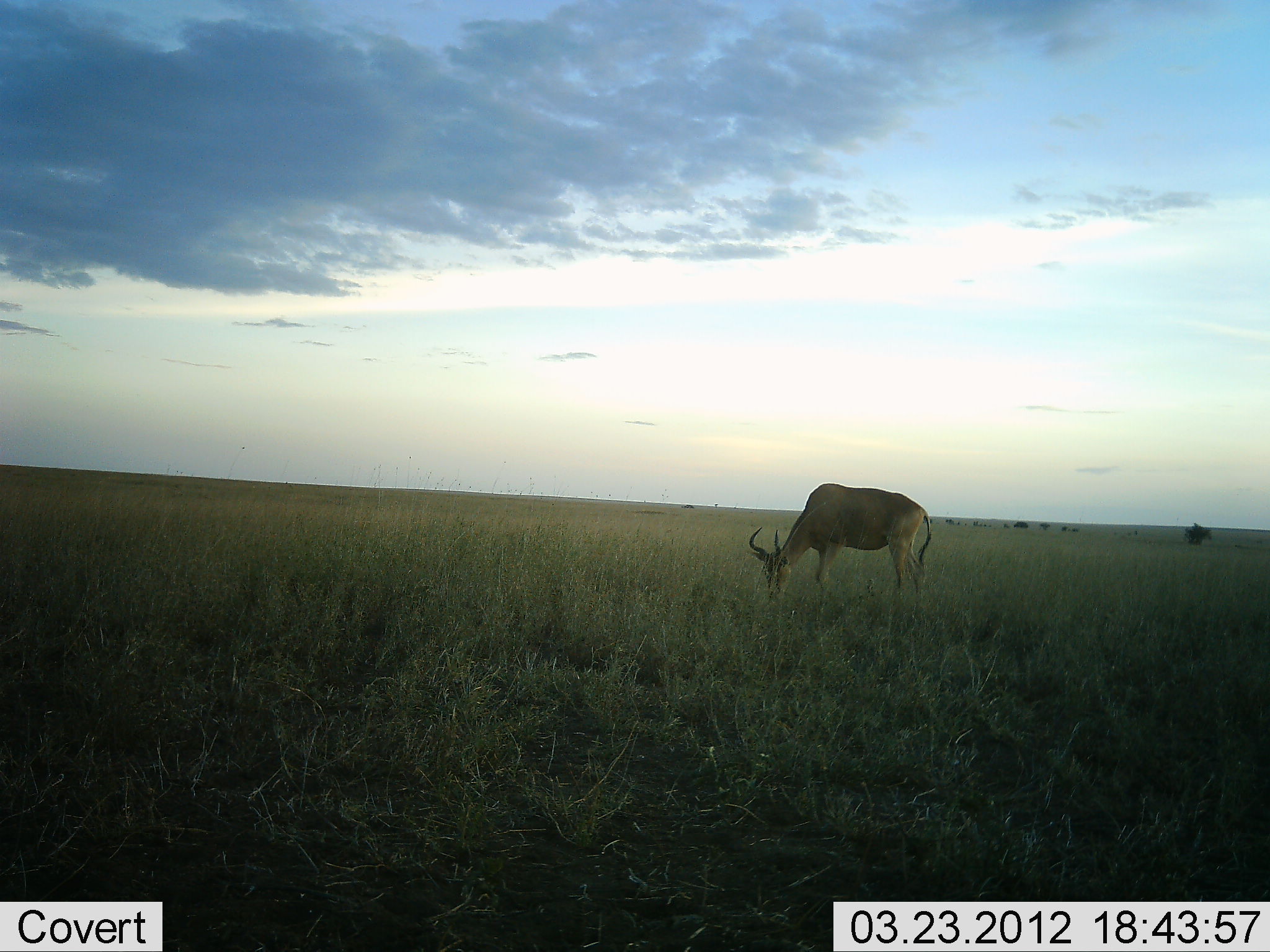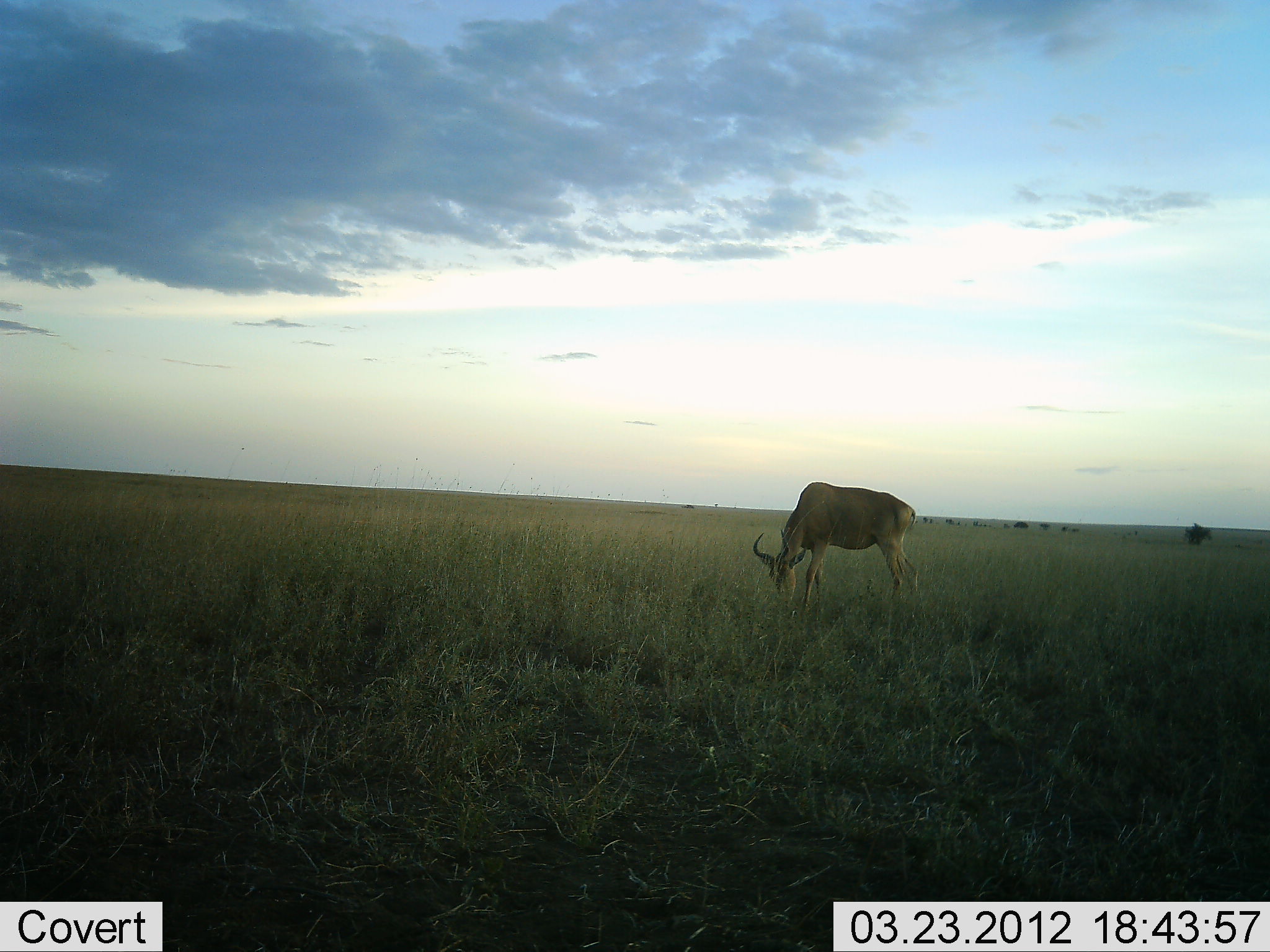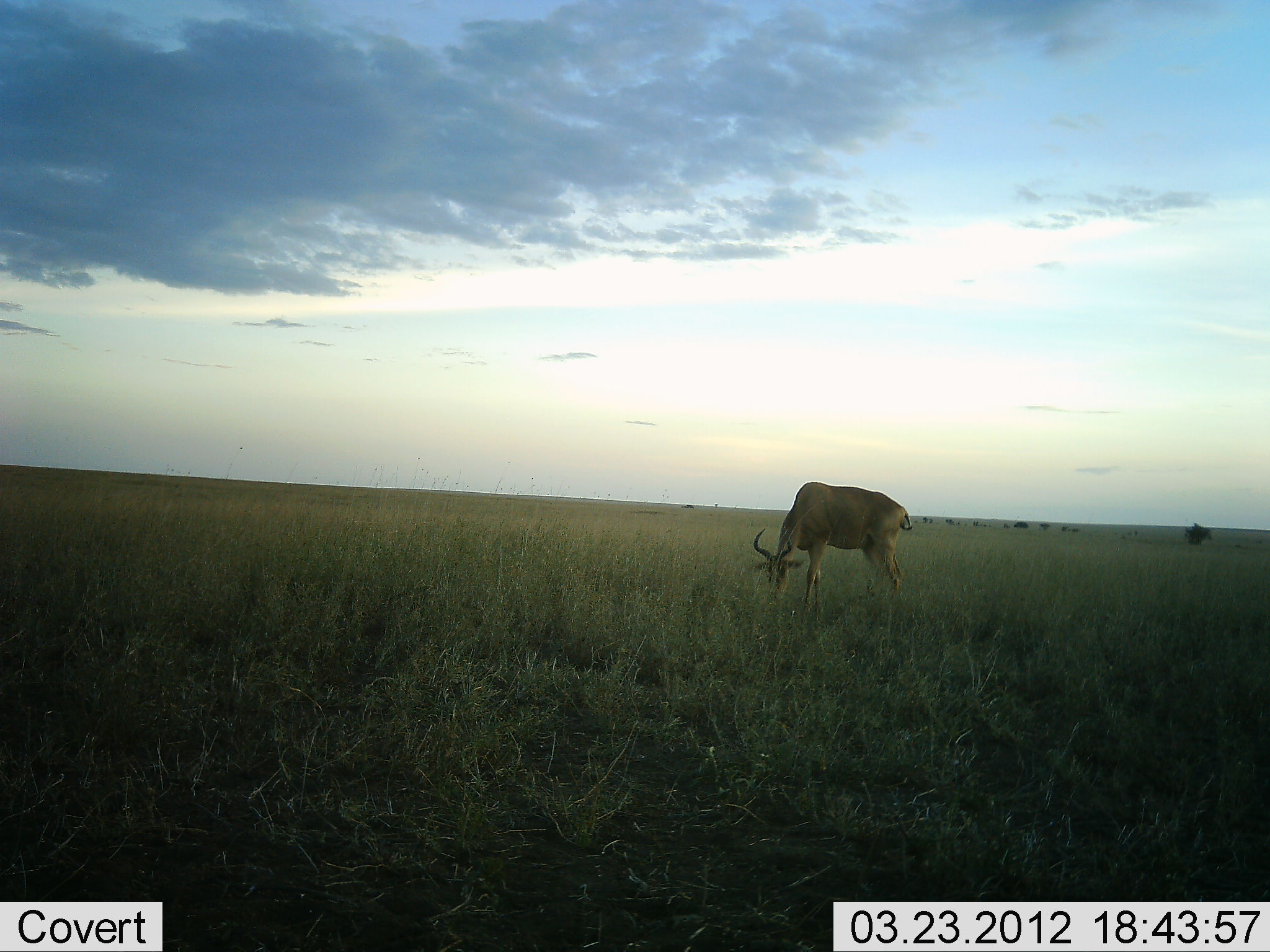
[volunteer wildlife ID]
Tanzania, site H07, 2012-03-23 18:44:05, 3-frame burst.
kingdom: Animalia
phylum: Chordata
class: Mammalia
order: Artiodactyla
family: Bovidae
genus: Alcelaphus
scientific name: Alcelaphus buselaphus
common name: hartebeest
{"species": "hartebeest (Alcelaphus buselaphus)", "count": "1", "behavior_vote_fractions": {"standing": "6%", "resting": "0%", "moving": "6%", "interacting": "0%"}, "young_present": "0%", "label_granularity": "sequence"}